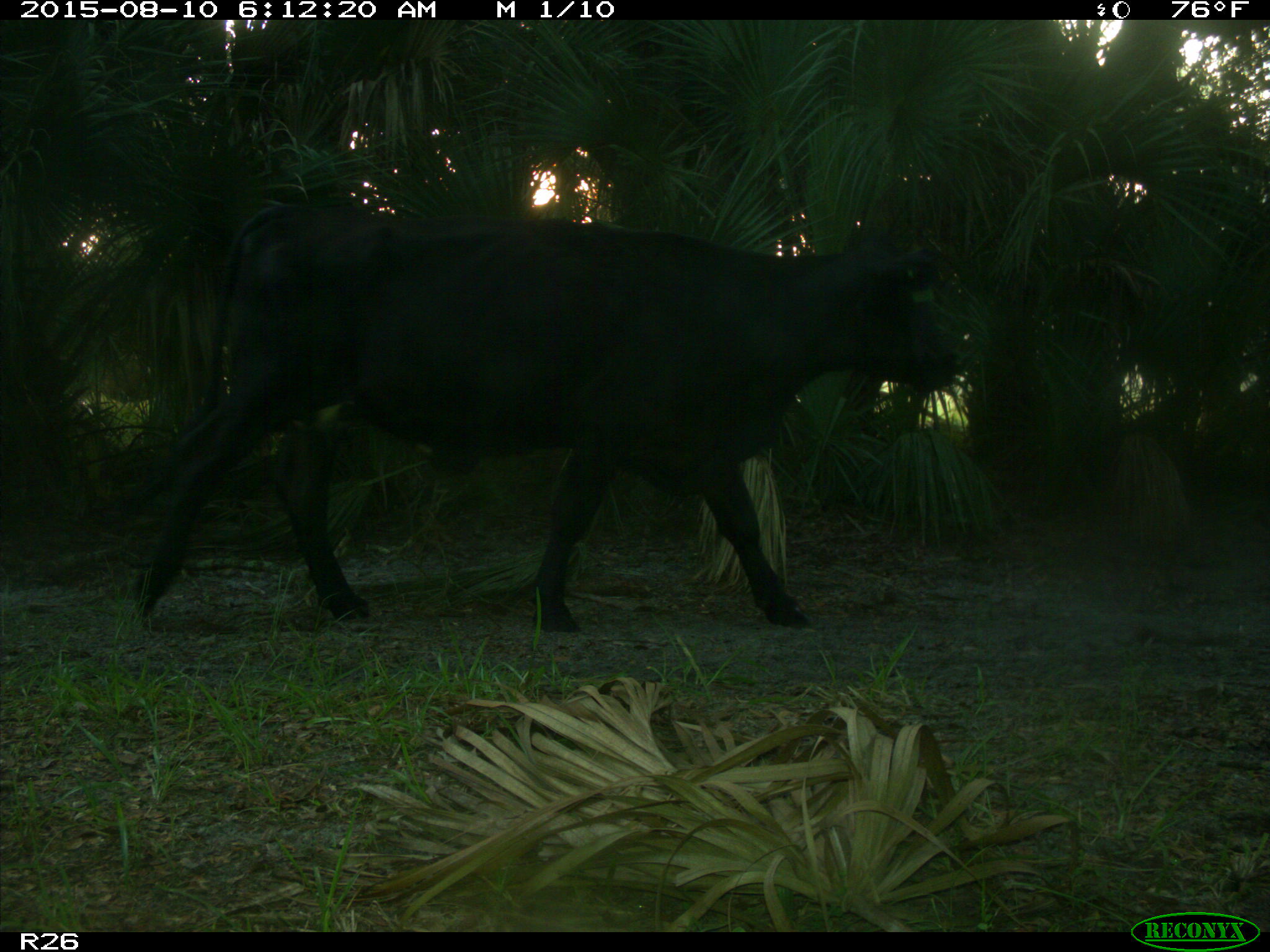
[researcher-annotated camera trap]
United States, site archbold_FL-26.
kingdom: Animalia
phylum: Chordata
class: Mammalia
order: Artiodactyla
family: Bovidae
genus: Bos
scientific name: Bos taurus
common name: domestic cow